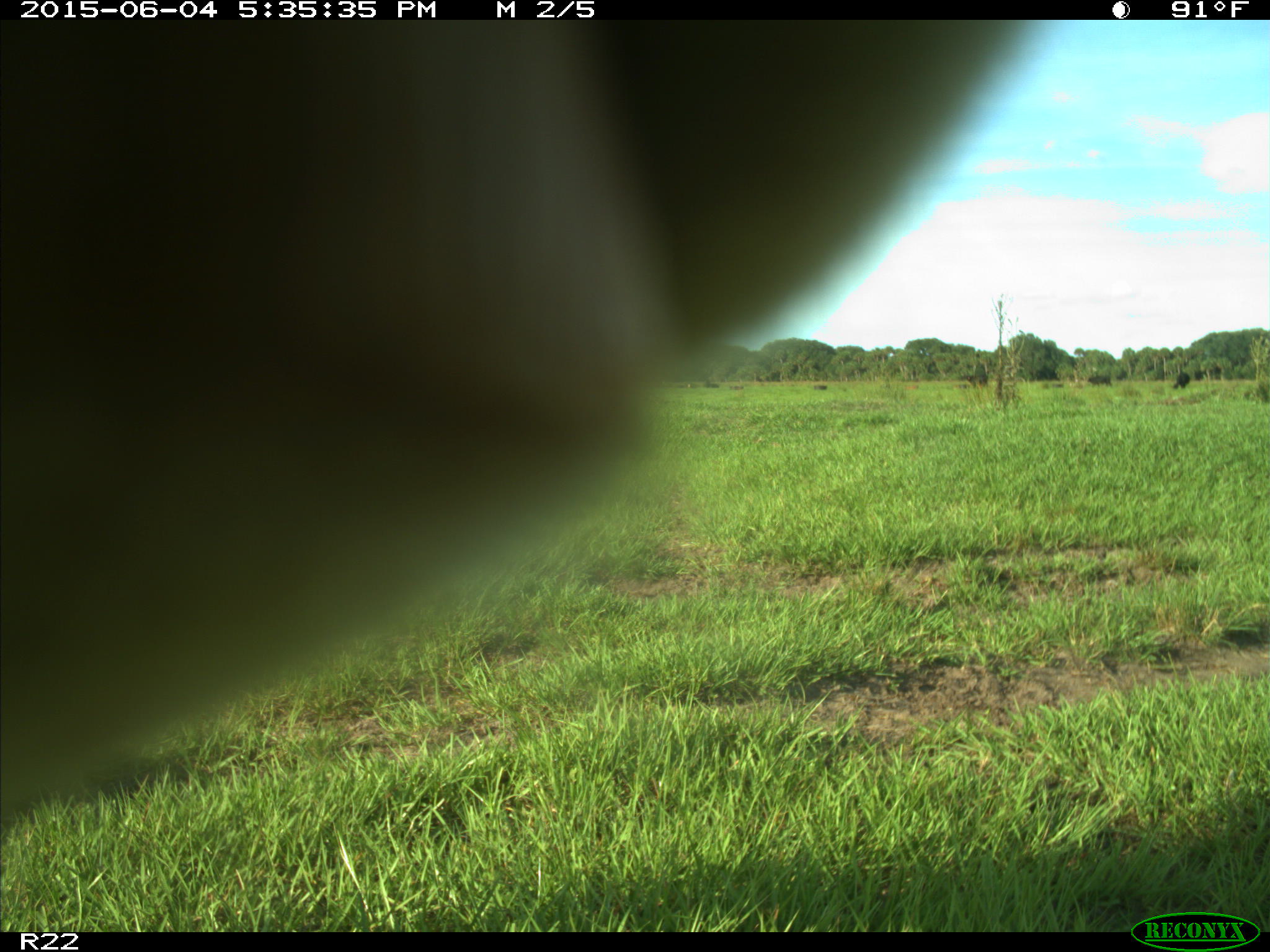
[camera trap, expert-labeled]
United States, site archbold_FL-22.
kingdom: Animalia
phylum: Chordata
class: Mammalia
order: Artiodactyla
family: Bovidae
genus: Bos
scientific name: Bos taurus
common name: domestic cow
Bos taurus (domestic cow).